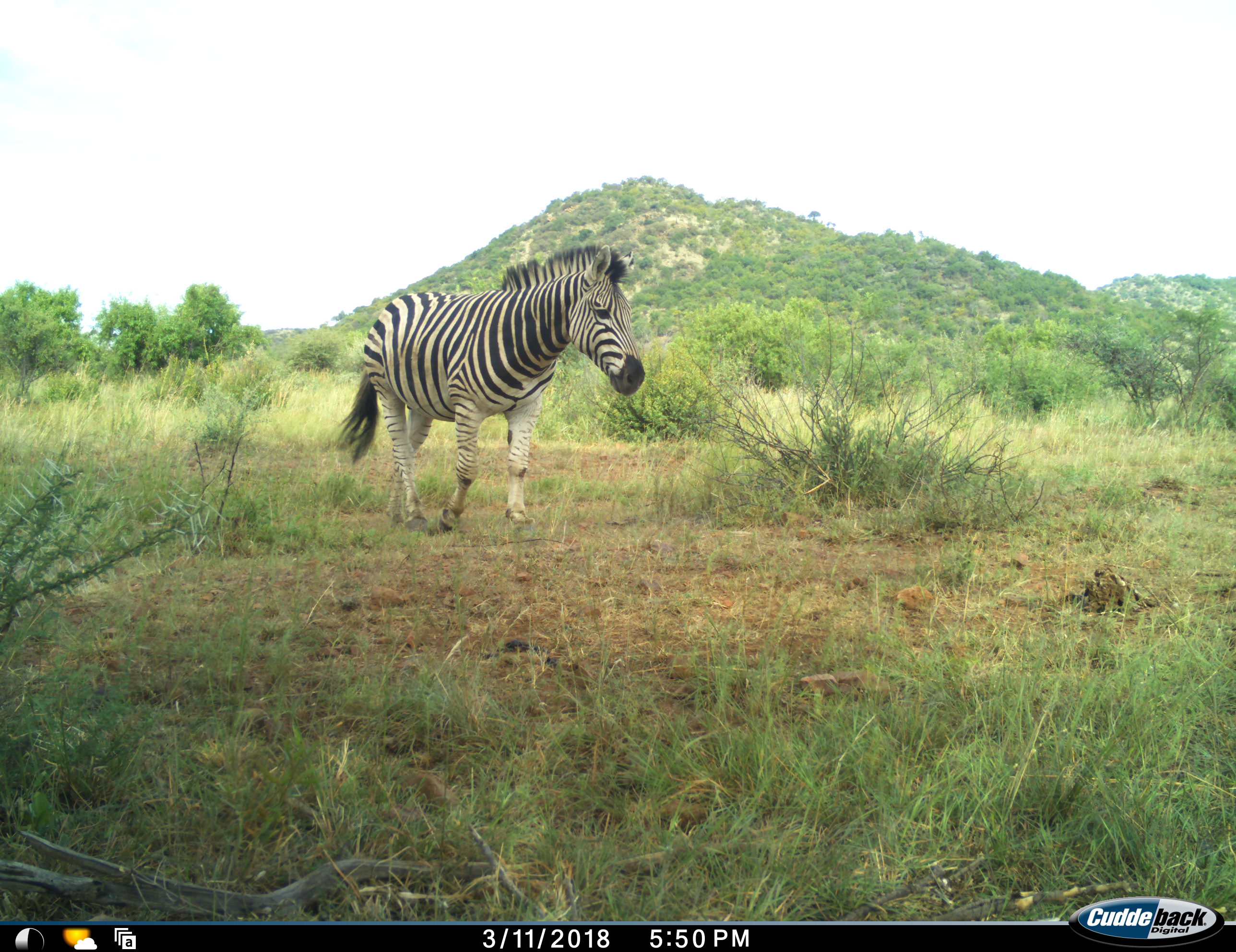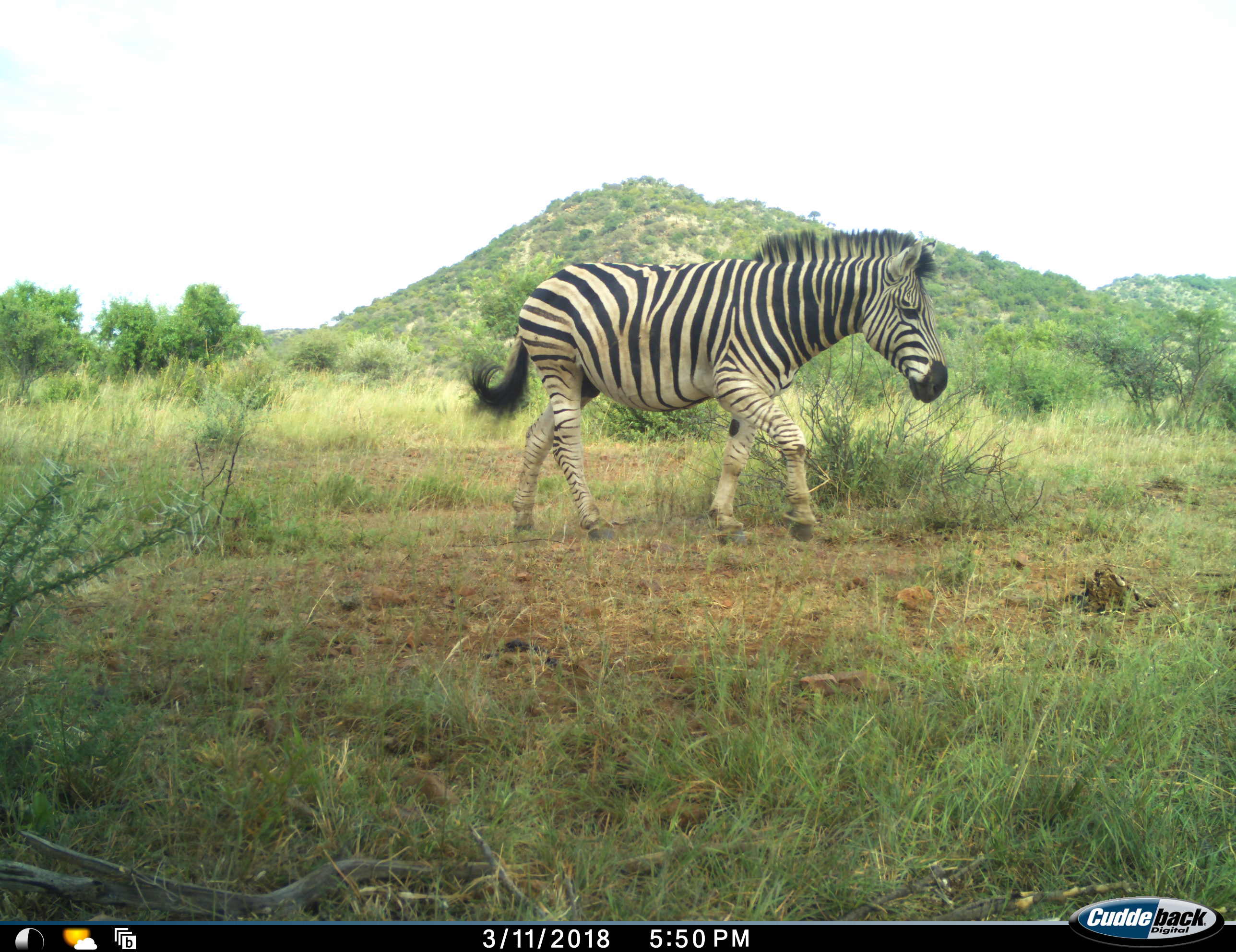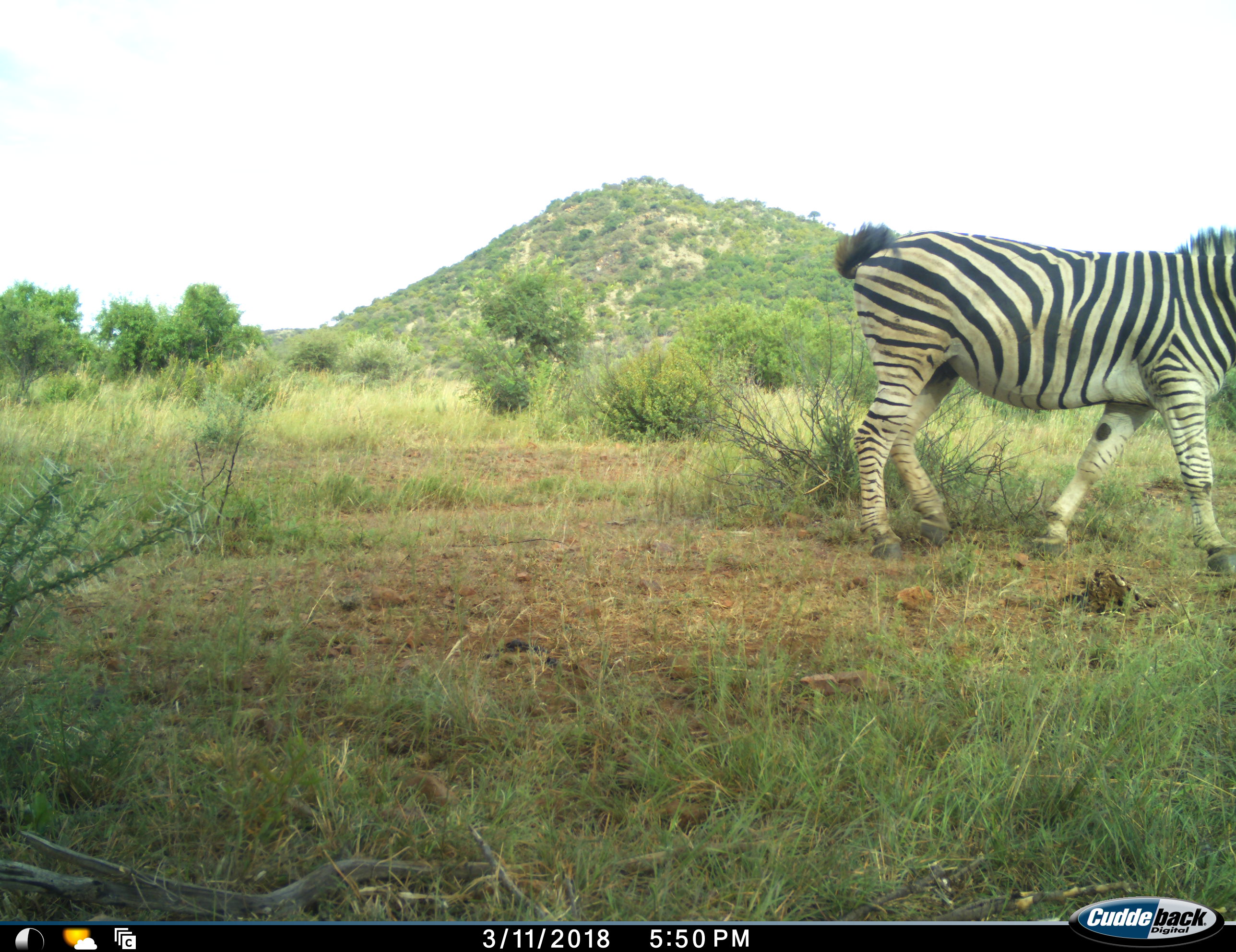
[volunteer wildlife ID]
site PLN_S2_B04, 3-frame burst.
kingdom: Animalia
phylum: Chordata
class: Mammalia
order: Perissodactyla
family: Equidae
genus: Equus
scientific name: Equus quagga burchellii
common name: burchell's zebra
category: zebraburchells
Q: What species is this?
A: Zebraburchells (burchell's zebra) (Equus quagga burchellii).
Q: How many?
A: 1.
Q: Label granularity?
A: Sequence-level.